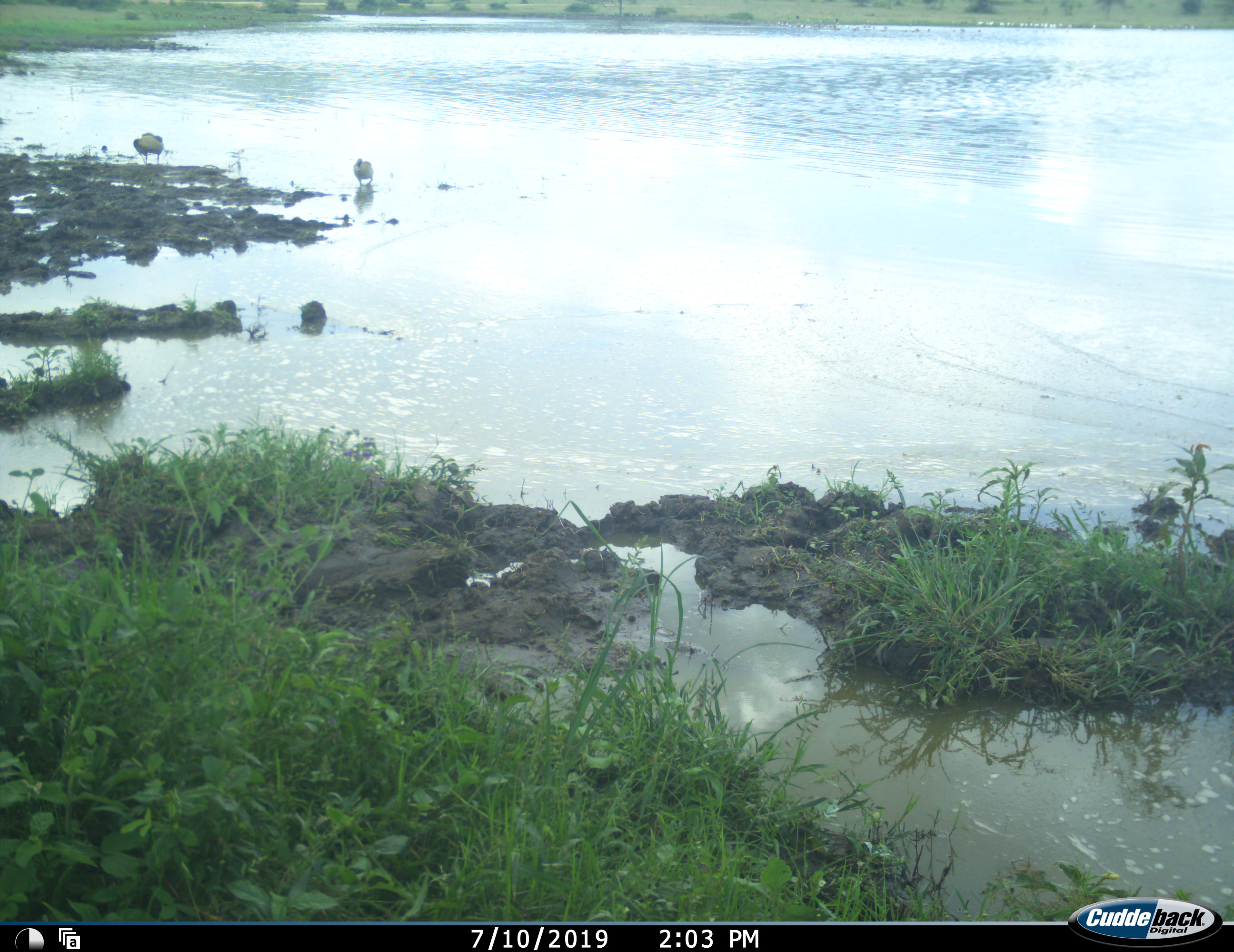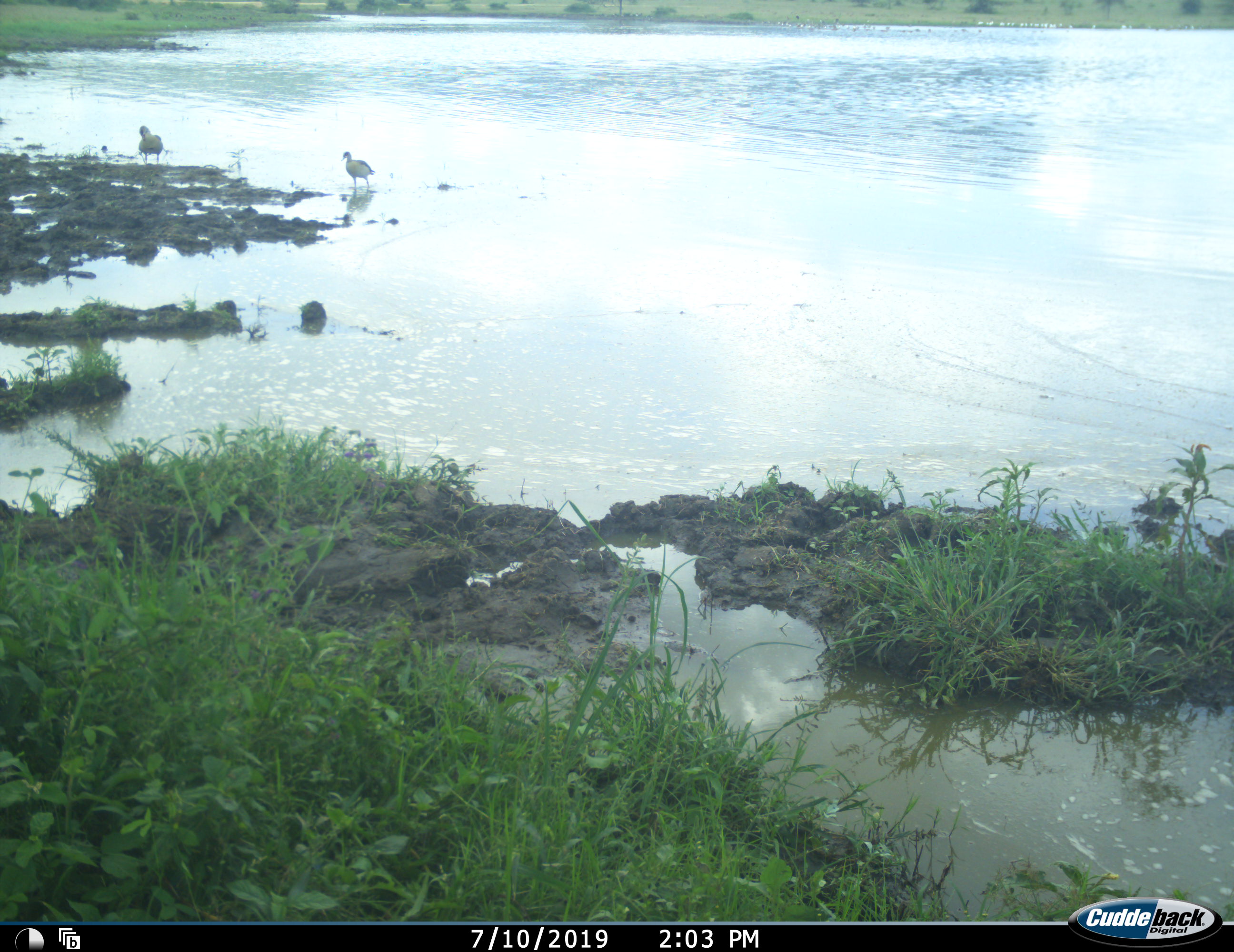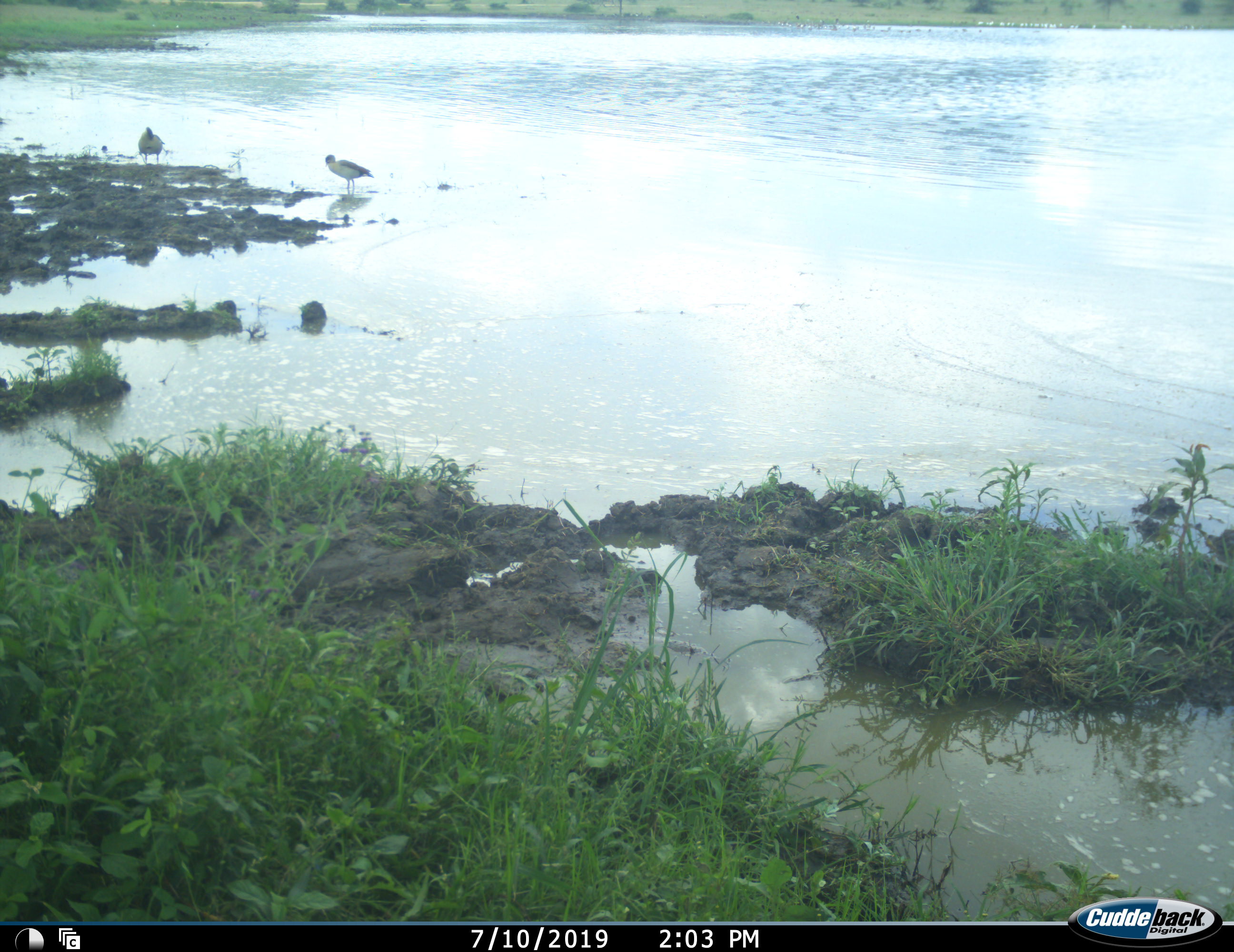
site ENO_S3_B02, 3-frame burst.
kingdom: Animalia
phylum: Chordata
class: Aves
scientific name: Aves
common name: bird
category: birdother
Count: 2.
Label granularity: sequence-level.